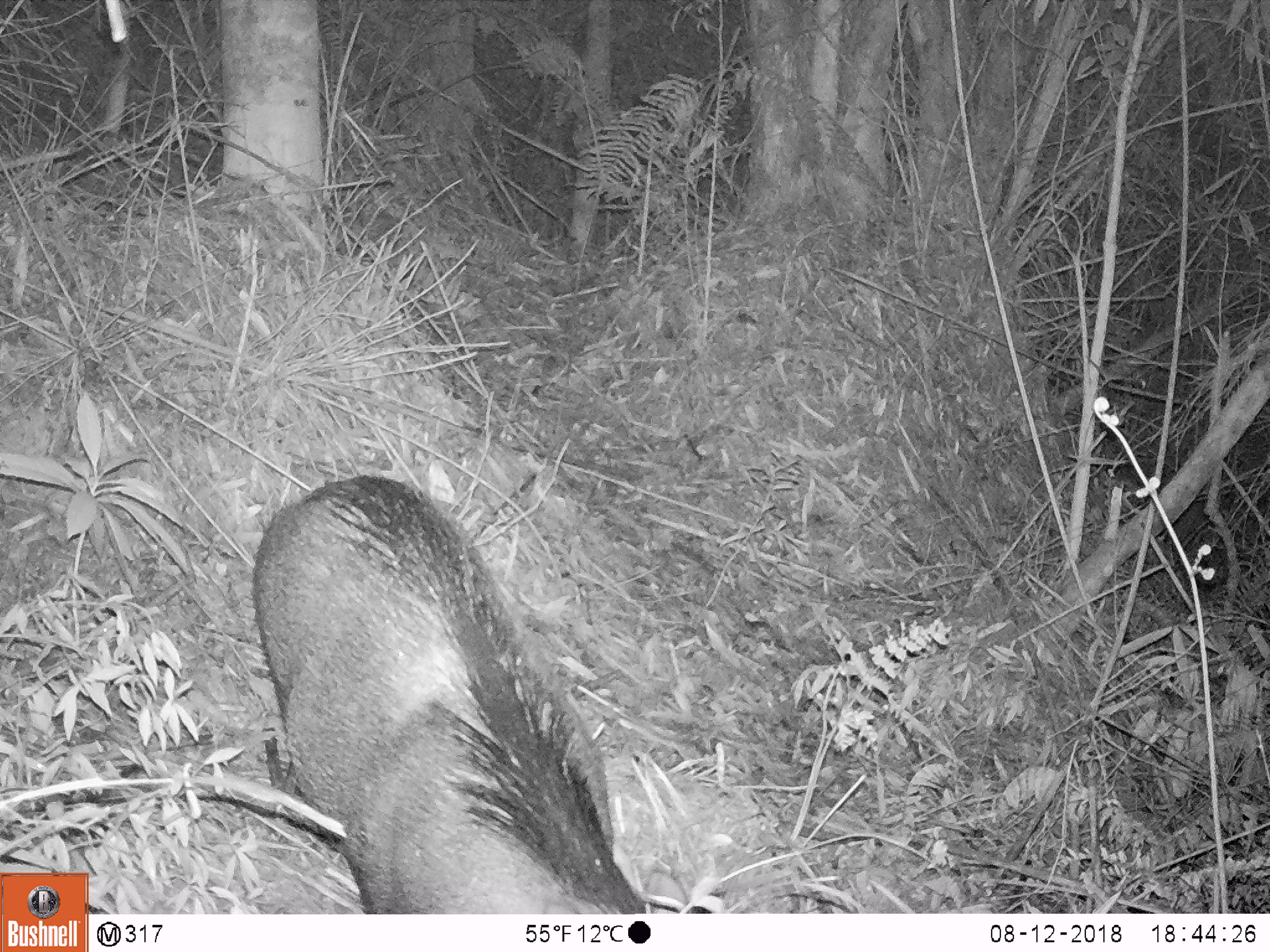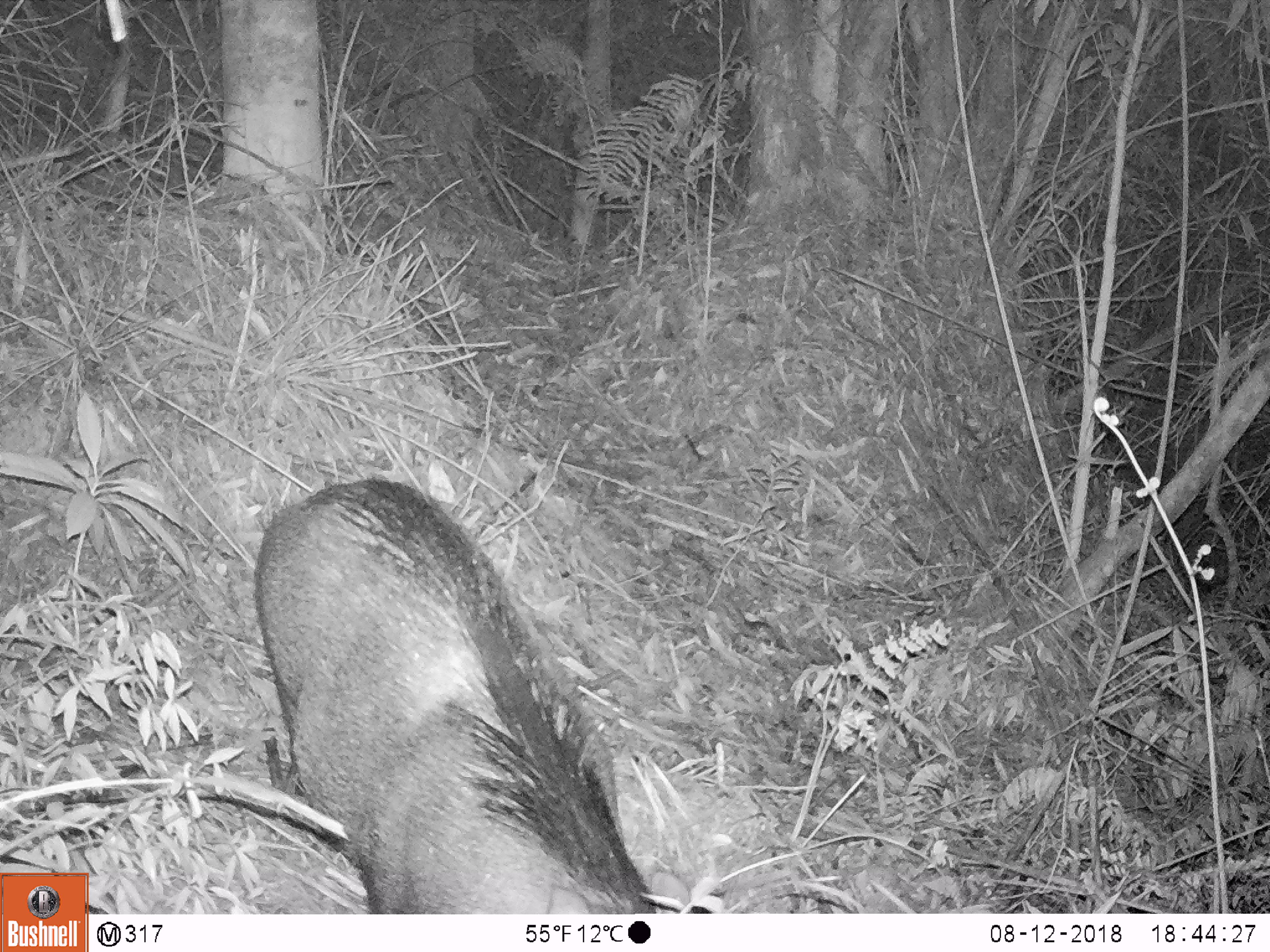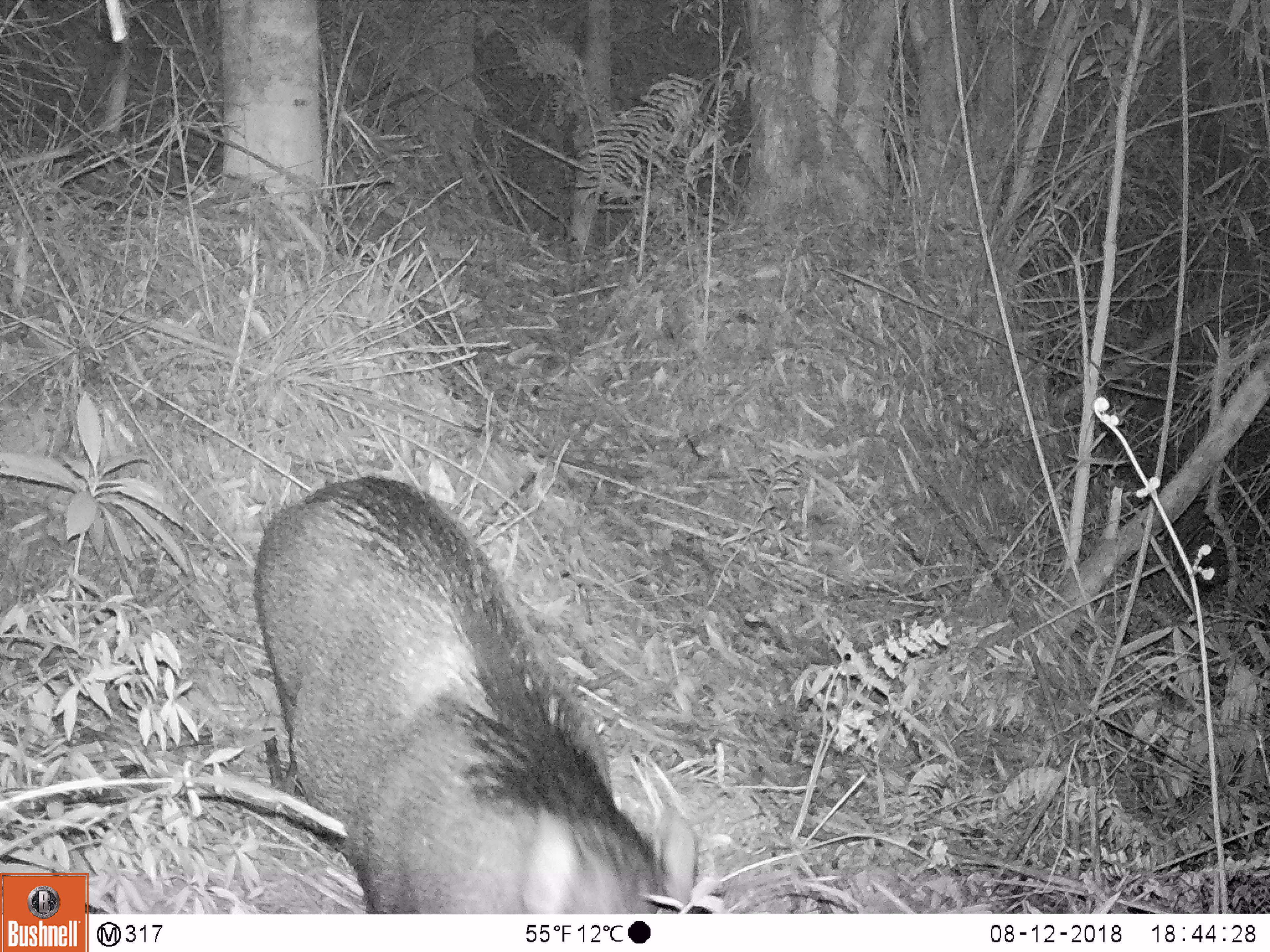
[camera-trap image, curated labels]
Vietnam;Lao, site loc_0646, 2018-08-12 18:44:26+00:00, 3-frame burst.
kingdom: Animalia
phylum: Chordata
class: Mammalia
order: Artiodactyla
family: Suidae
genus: Sus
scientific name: Sus scrofa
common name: eurasian wild pig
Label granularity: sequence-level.